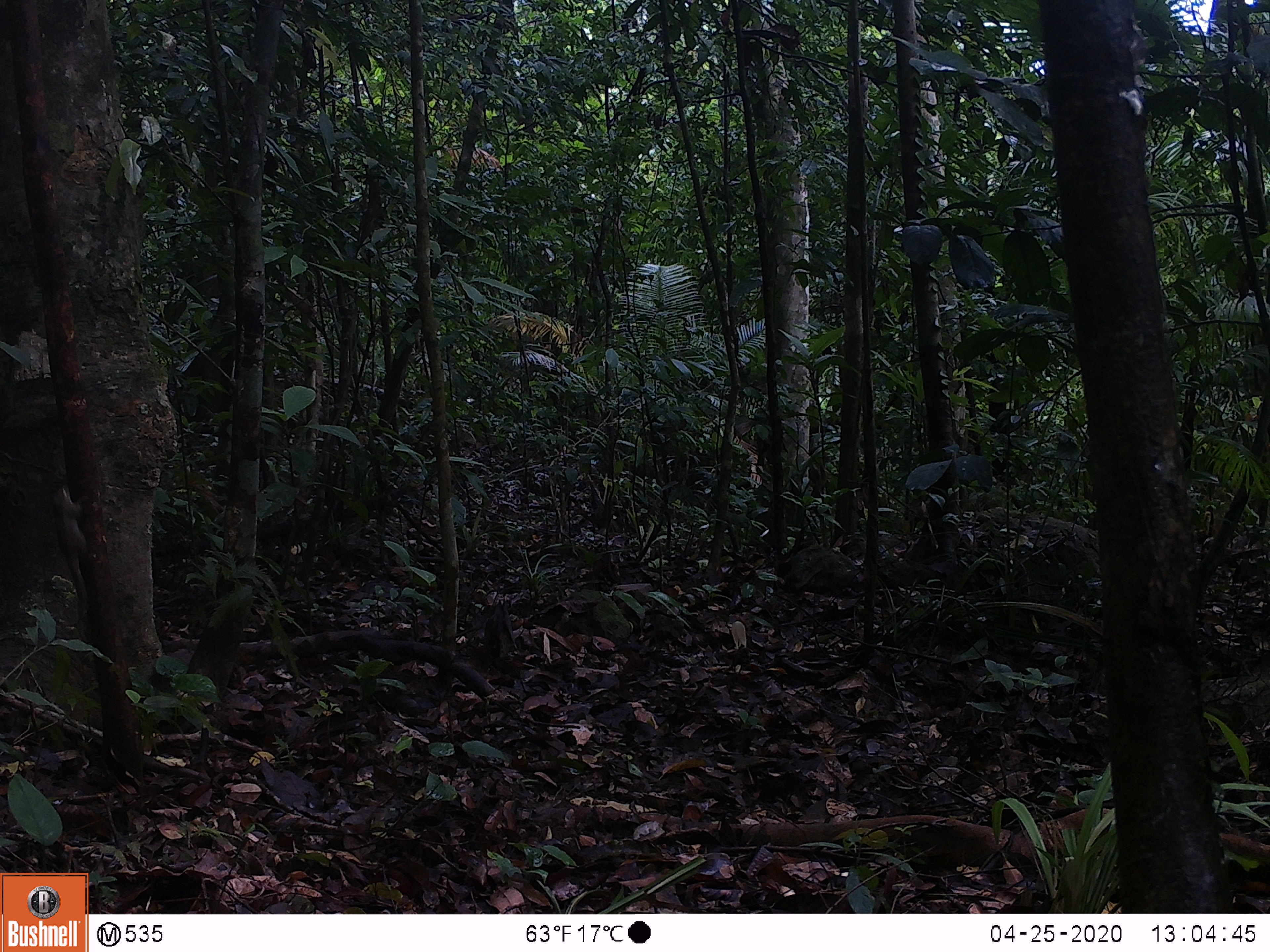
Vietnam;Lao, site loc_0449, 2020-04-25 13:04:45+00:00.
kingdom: Animalia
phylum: Chordata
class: Mammalia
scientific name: Mammalia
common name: mammal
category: unidentified small mammal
Unidentified small mammal (mammal) (Mammalia). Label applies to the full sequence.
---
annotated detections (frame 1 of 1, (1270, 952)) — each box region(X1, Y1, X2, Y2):
unidentified small mammal: region(47, 483, 90, 615)